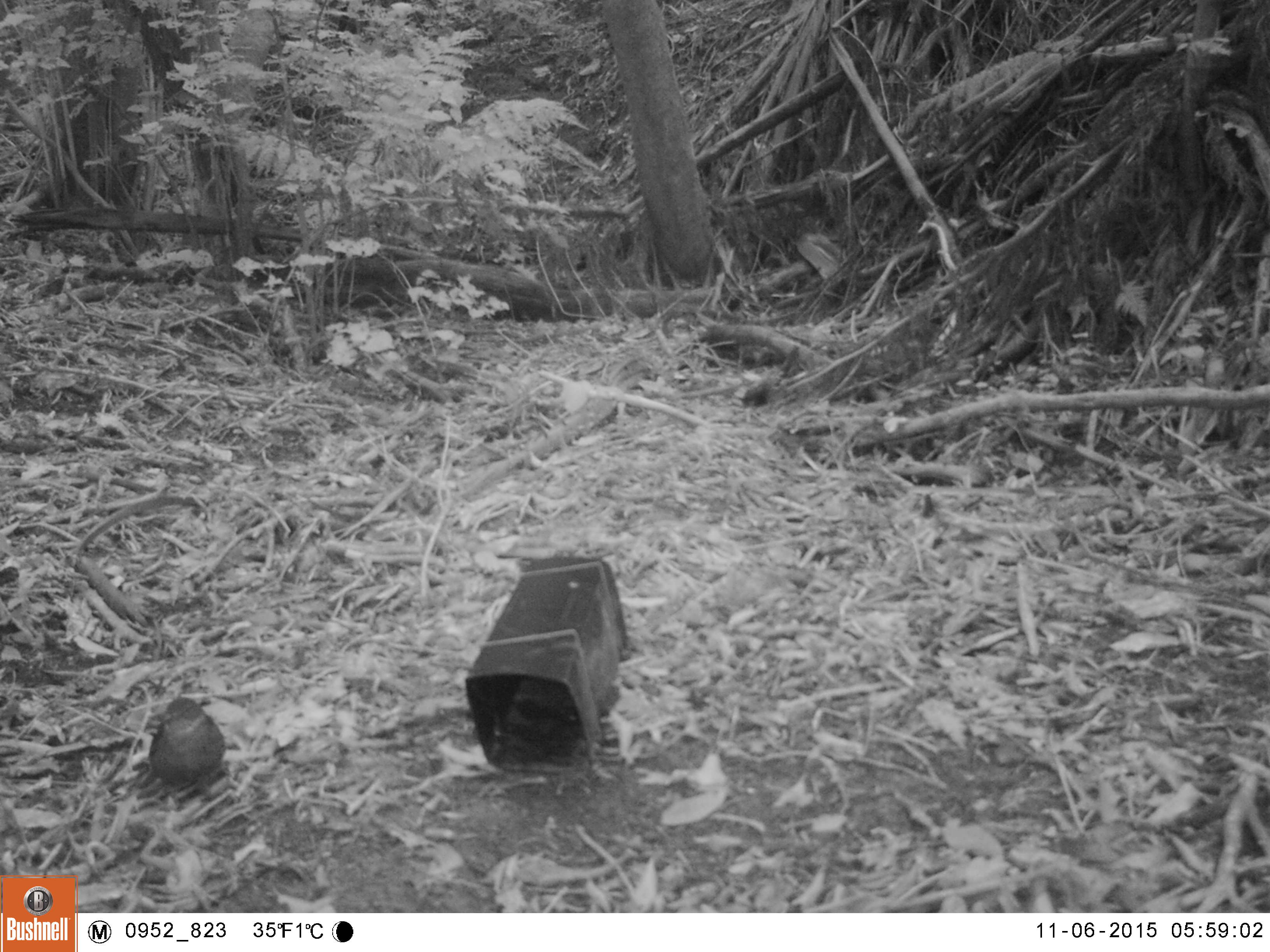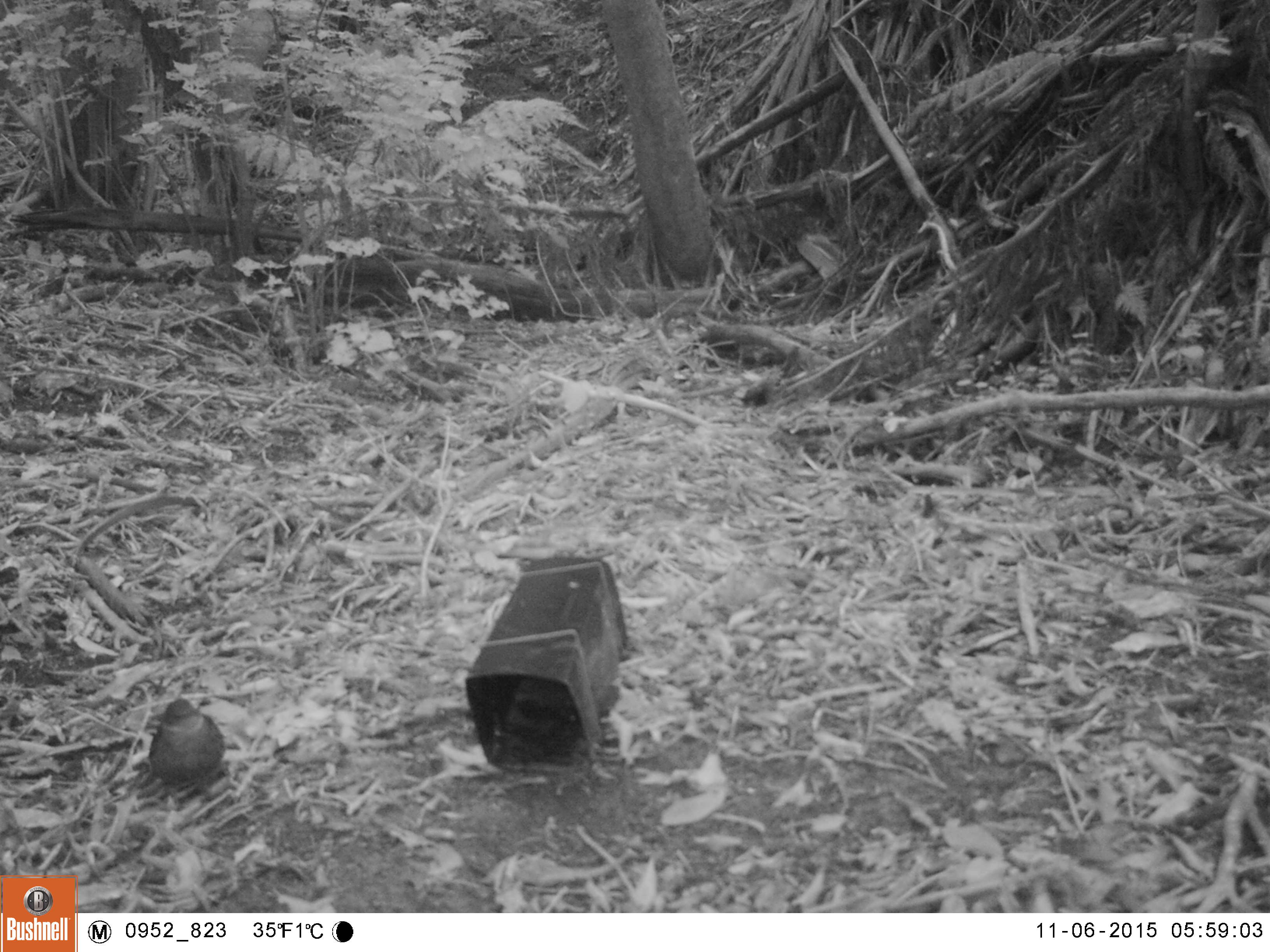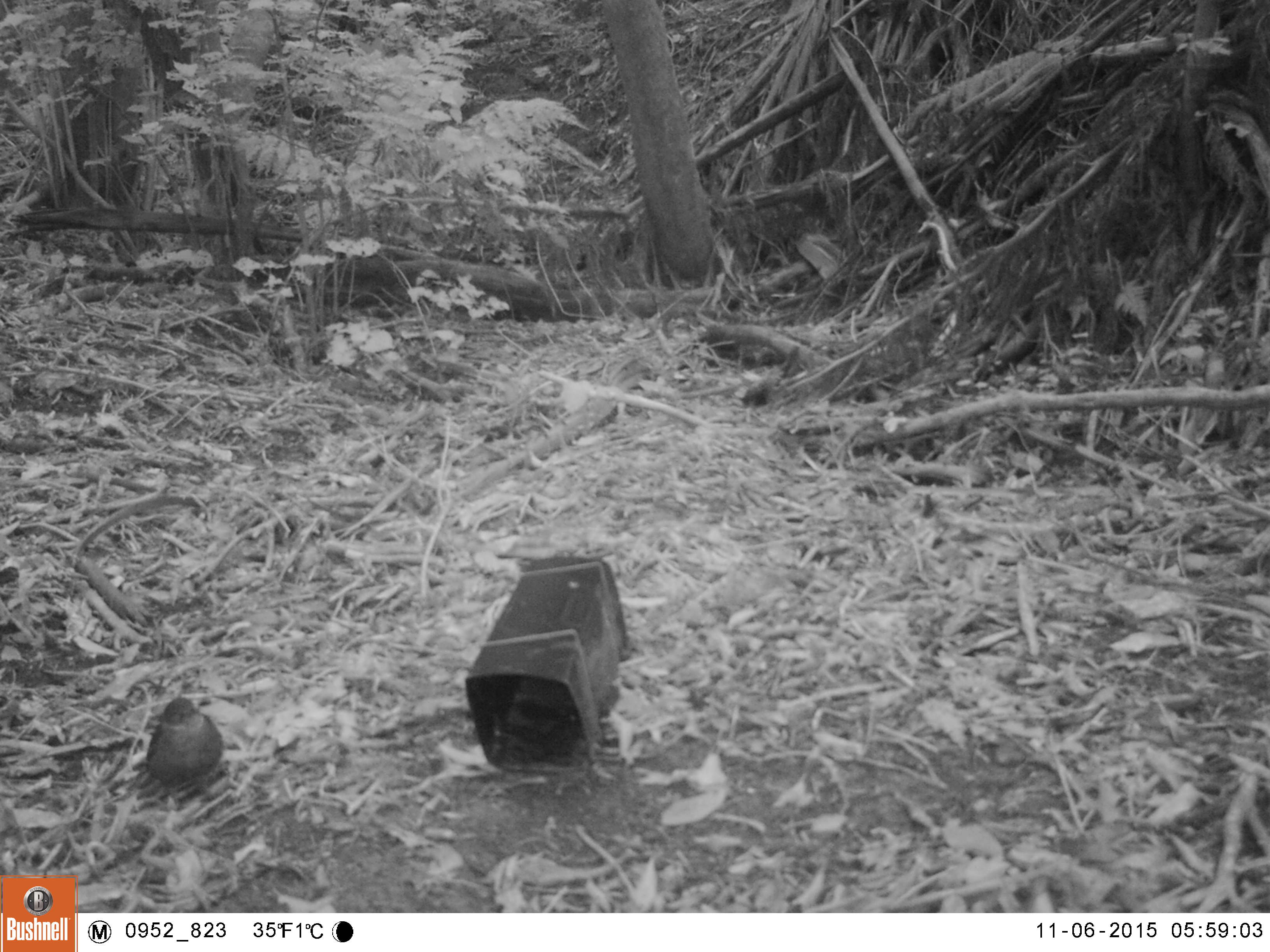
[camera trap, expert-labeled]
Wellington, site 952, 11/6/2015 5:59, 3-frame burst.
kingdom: Animalia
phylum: Chordata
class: Aves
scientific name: Aves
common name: bird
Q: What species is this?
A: Bird (Aves).